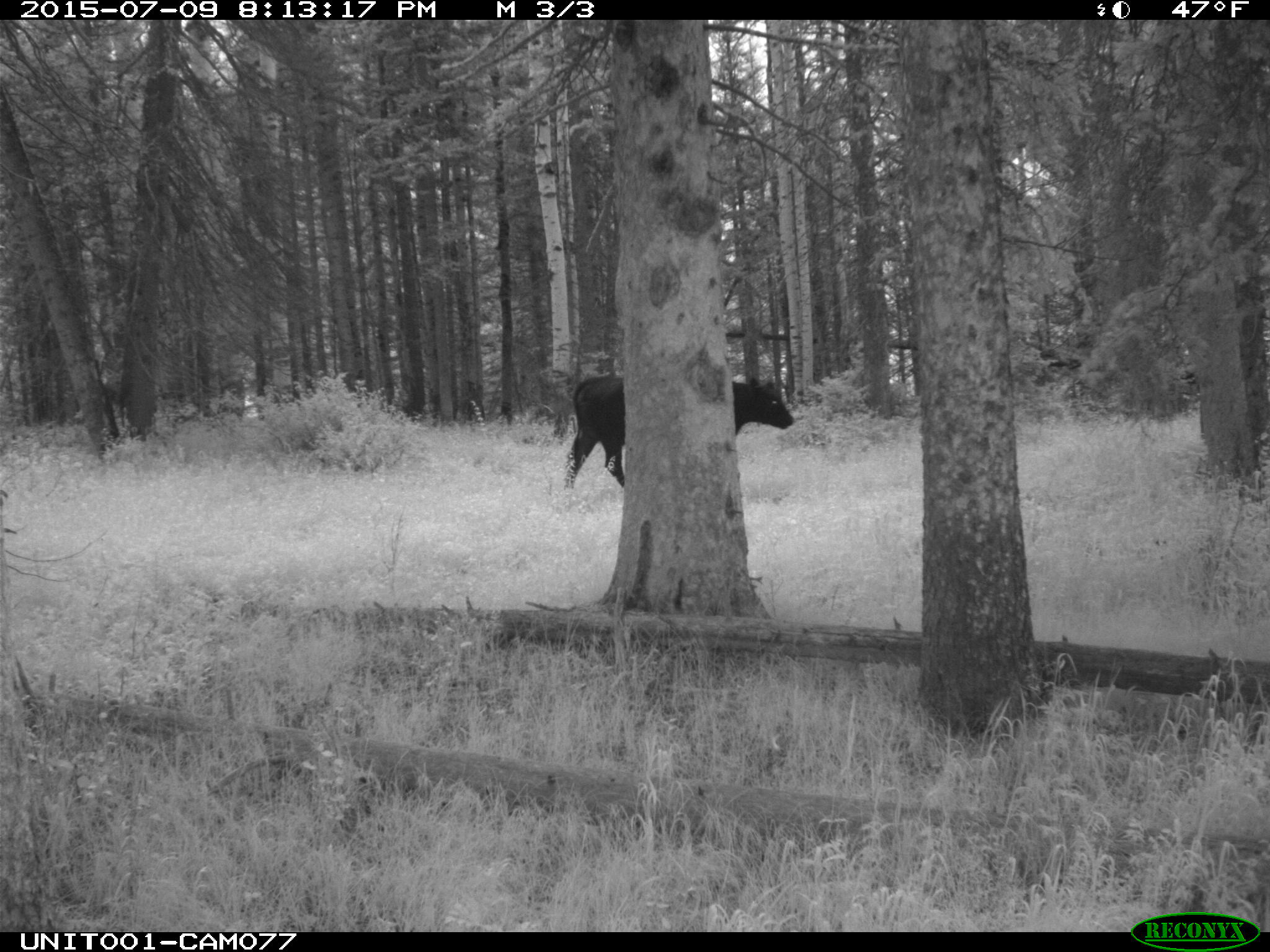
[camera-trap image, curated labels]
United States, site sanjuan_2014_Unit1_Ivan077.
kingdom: Animalia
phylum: Chordata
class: Mammalia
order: Artiodactyla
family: Bovidae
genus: Bos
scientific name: Bos taurus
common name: domestic cow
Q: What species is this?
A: Bos taurus (domestic cow).